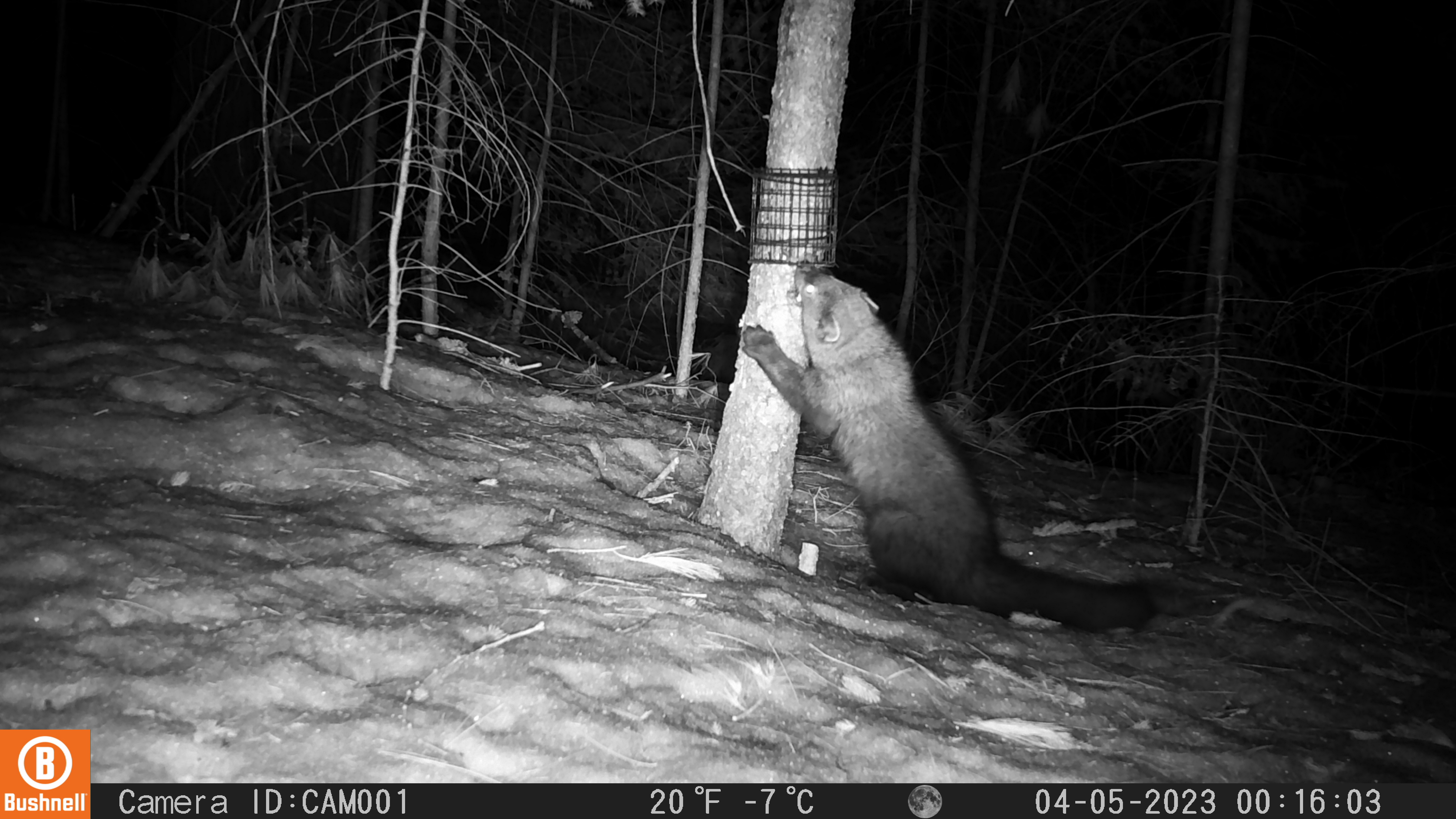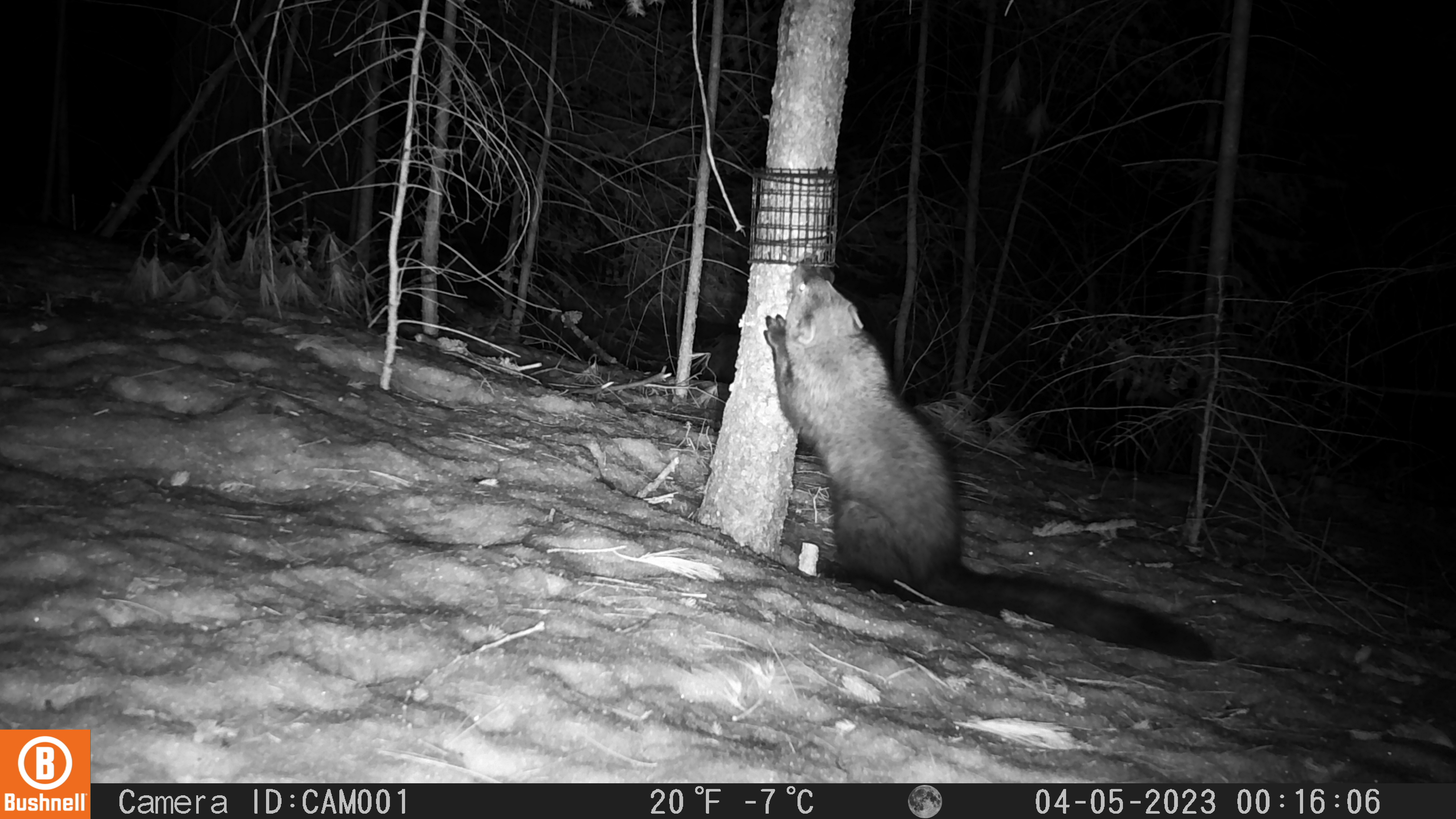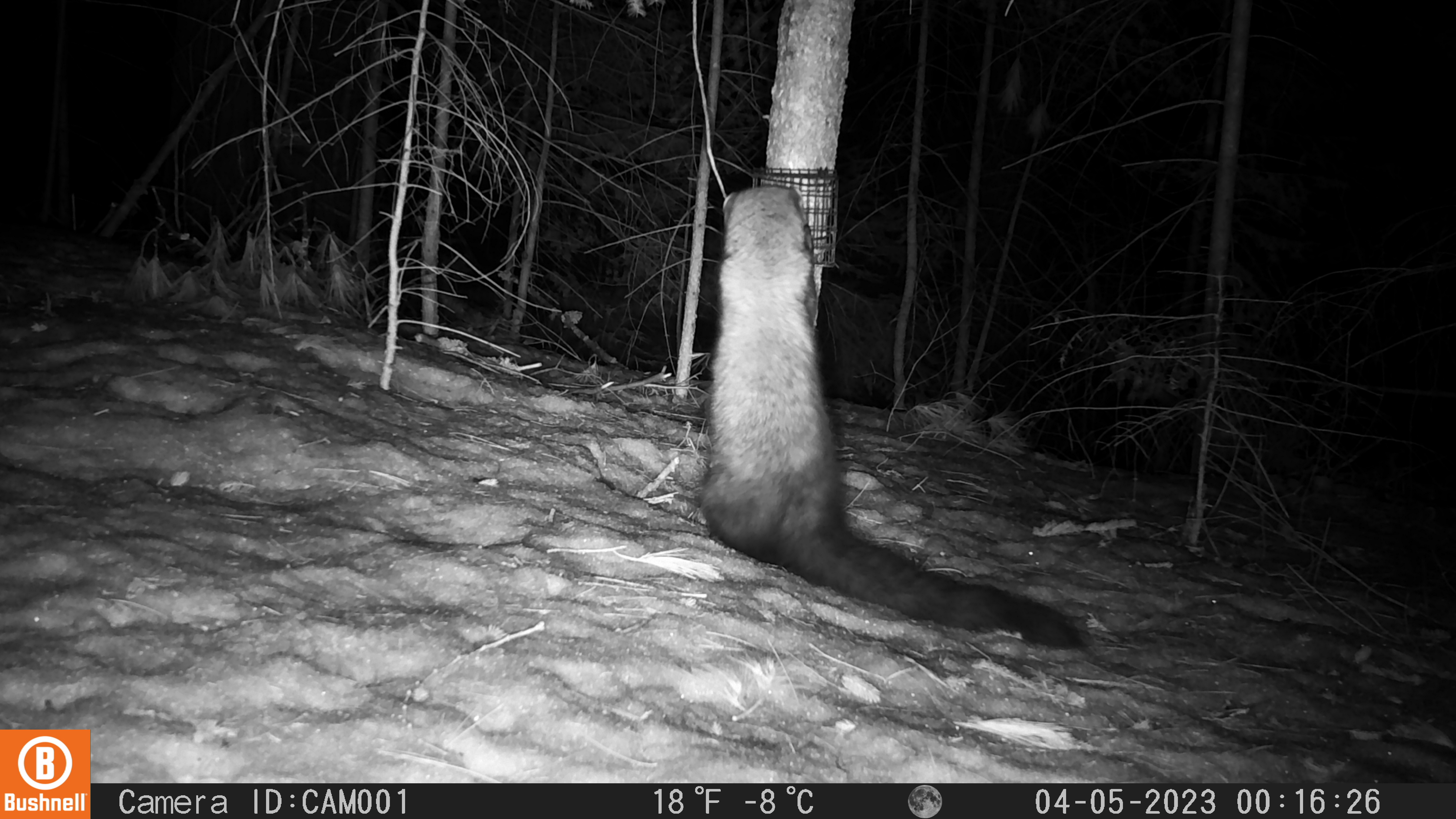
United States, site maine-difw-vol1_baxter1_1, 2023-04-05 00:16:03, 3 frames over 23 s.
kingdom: Animalia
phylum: Chordata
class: Mammalia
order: Carnivora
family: Mustelidae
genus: Pekania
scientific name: Pekania pennanti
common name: fisher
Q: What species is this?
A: Fisher (Pekania pennanti).